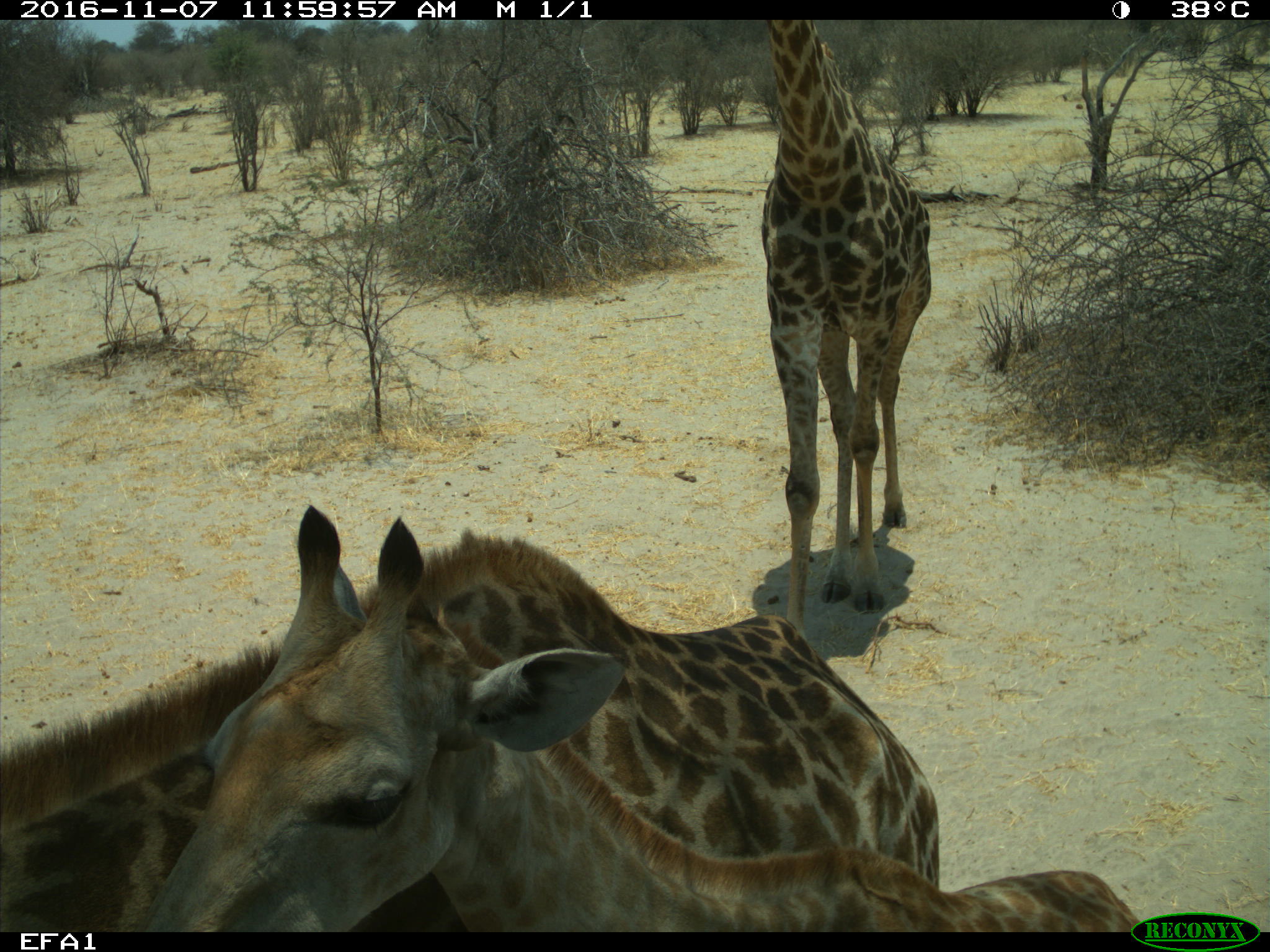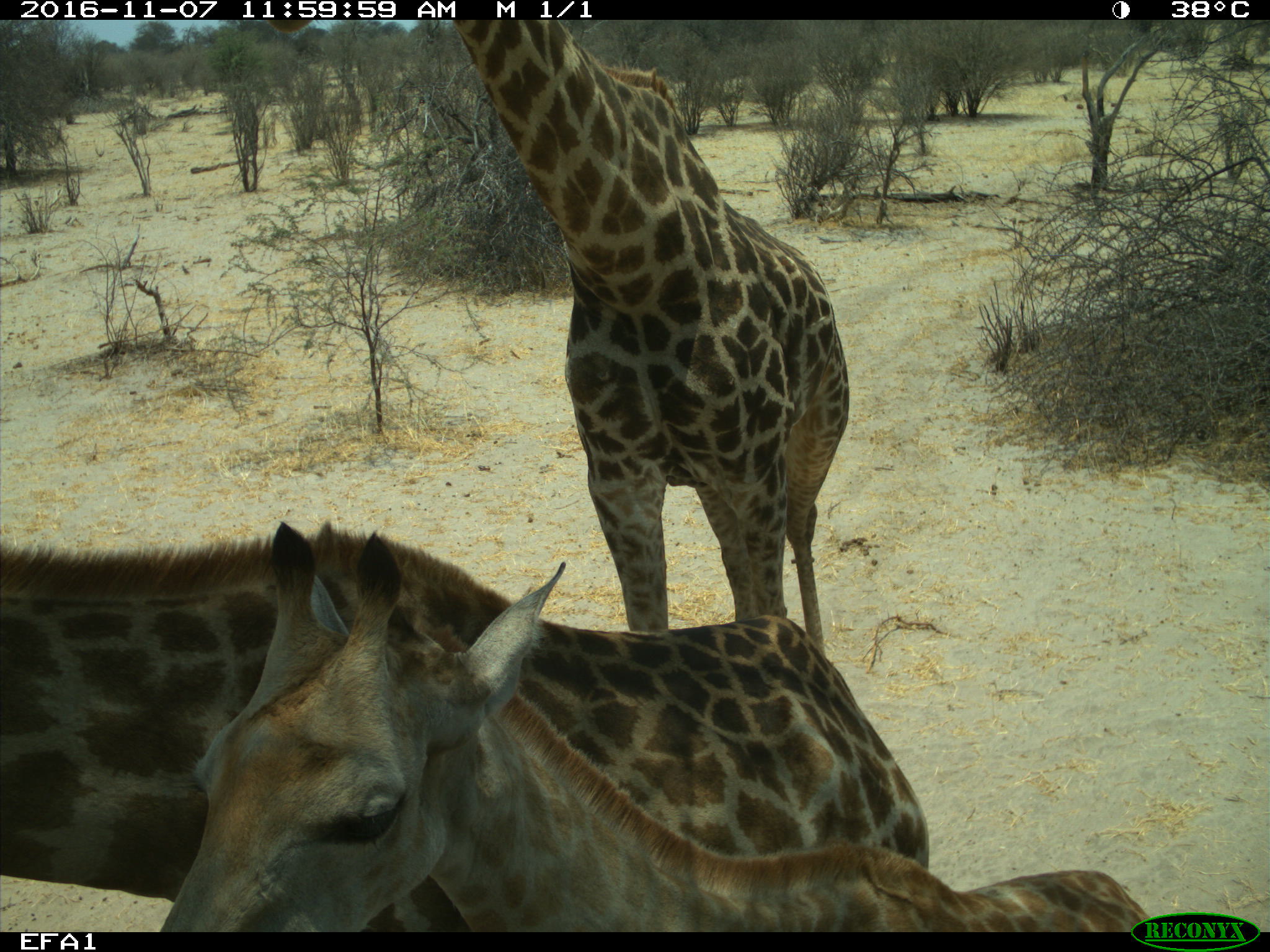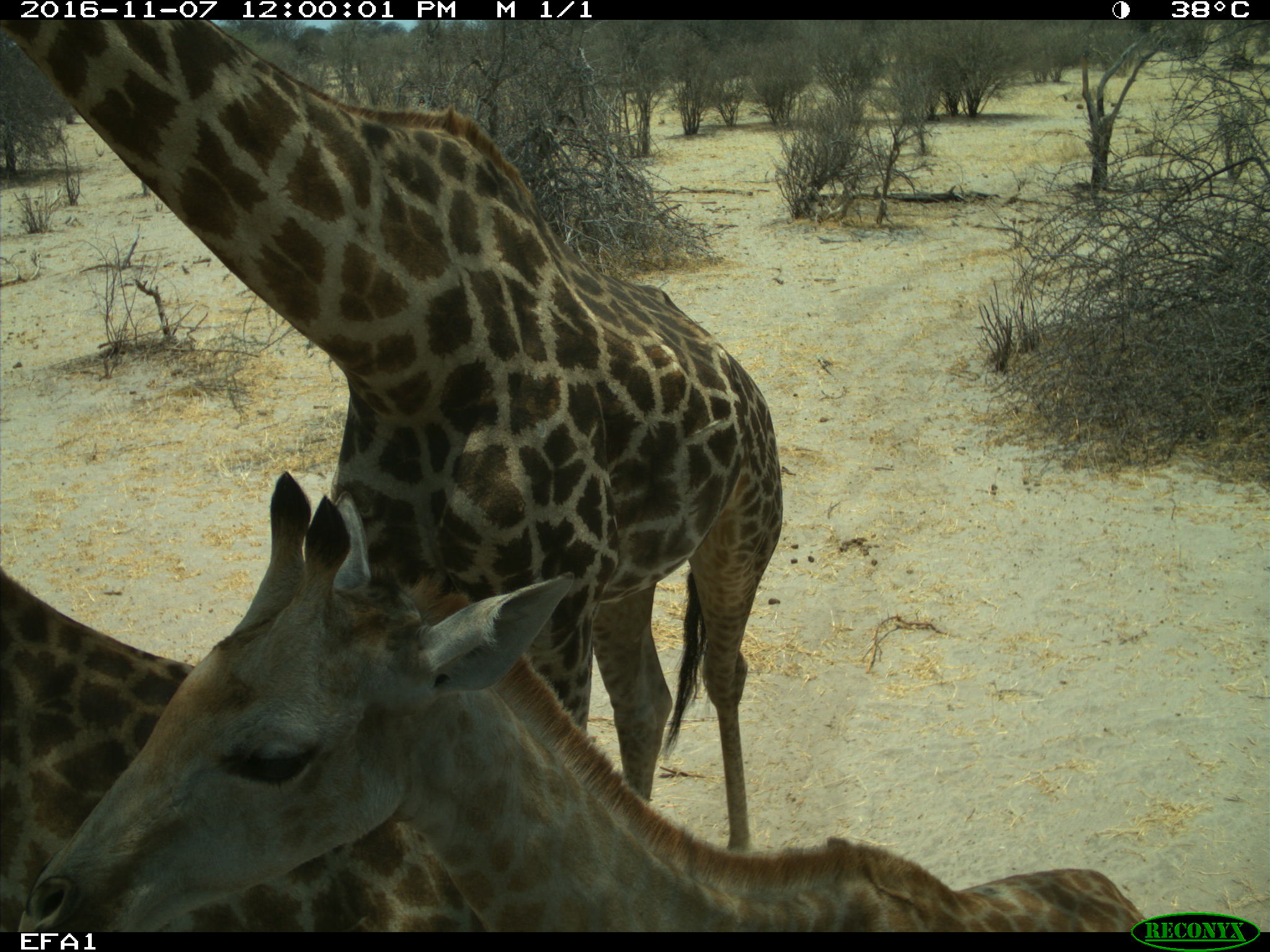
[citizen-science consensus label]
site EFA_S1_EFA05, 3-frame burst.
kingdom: Animalia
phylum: Chordata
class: Mammalia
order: Artiodactyla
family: Giraffidae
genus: Giraffa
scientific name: Giraffa camelopardalis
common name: giraffe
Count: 3.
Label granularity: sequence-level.